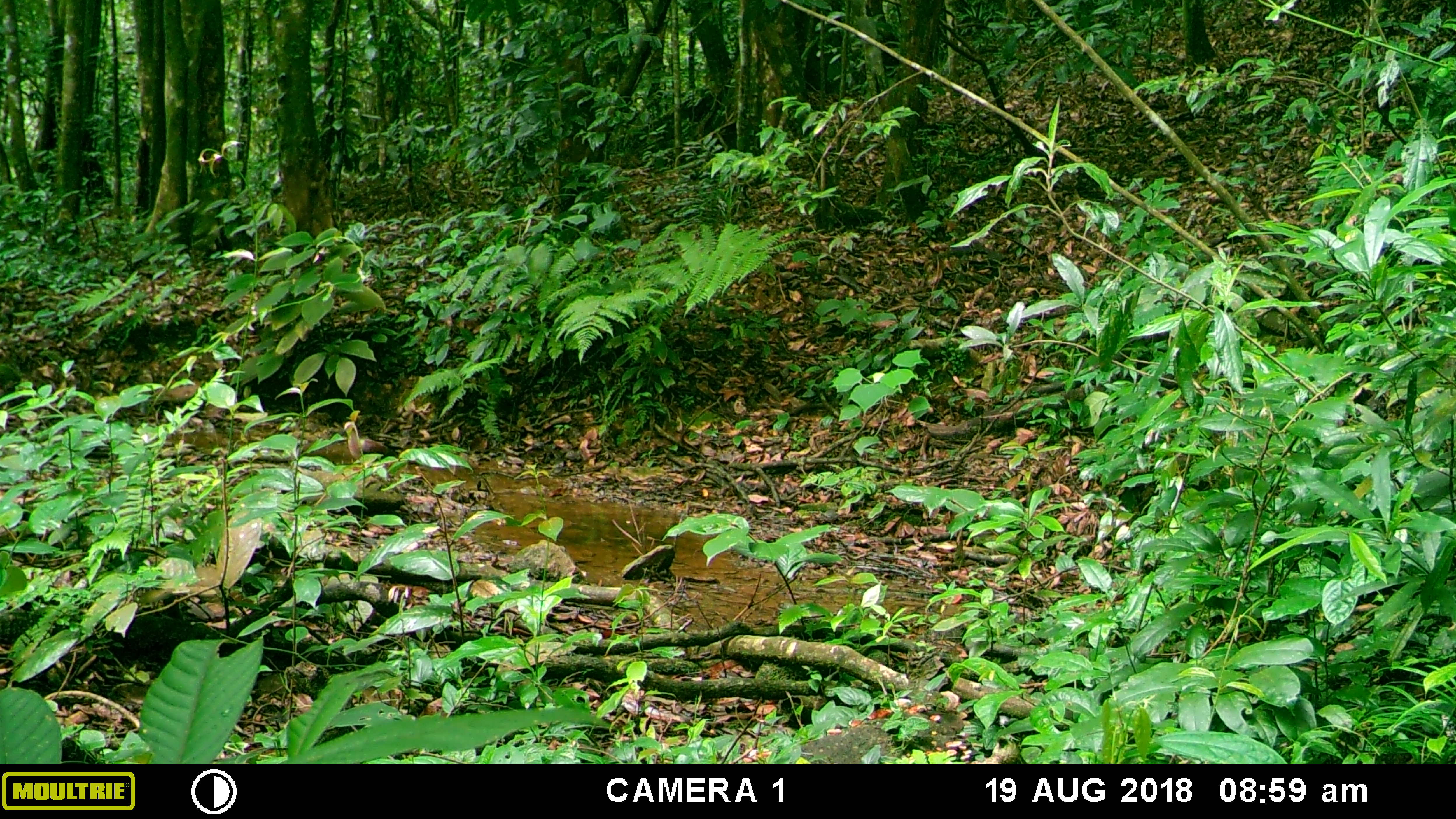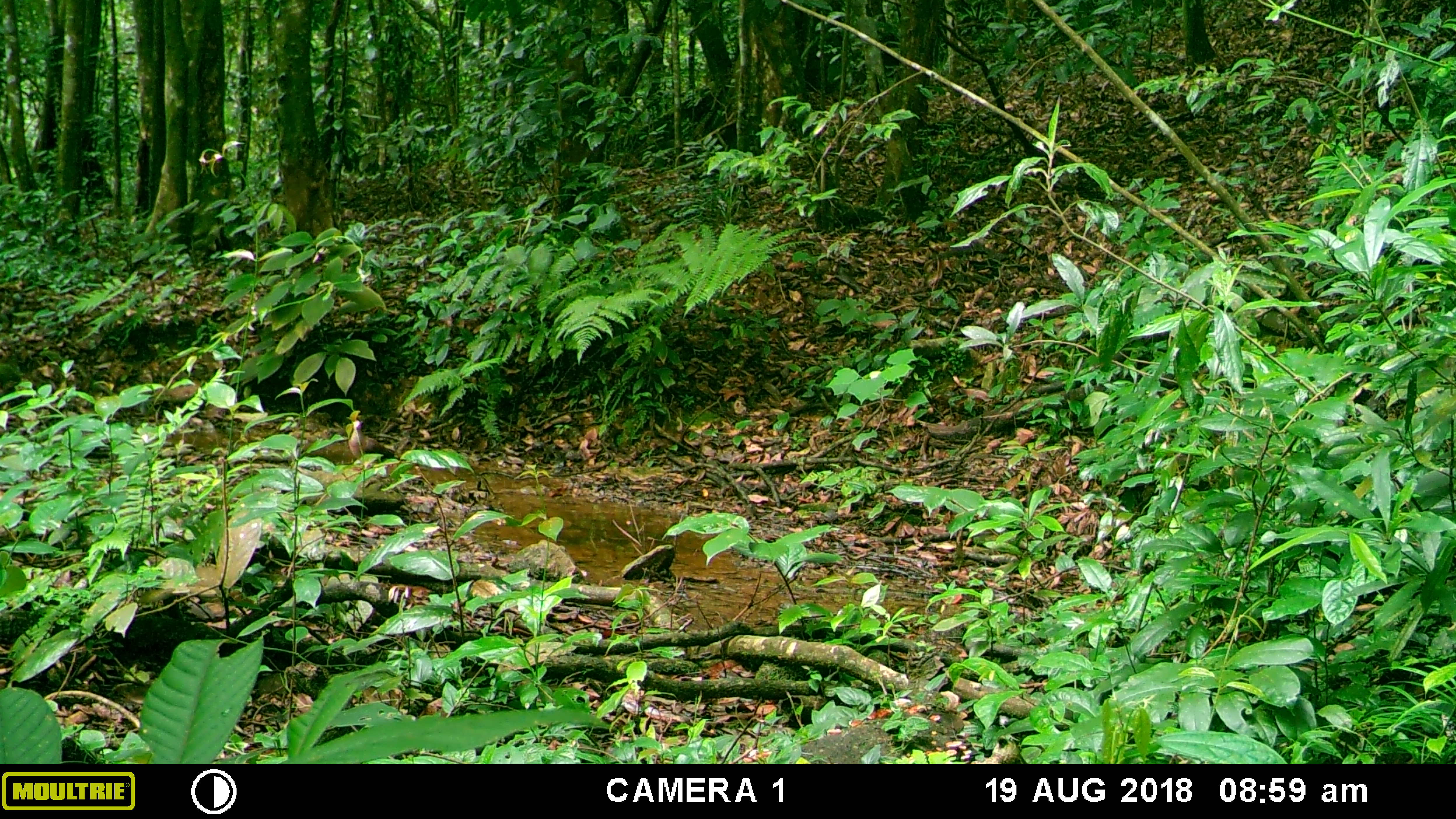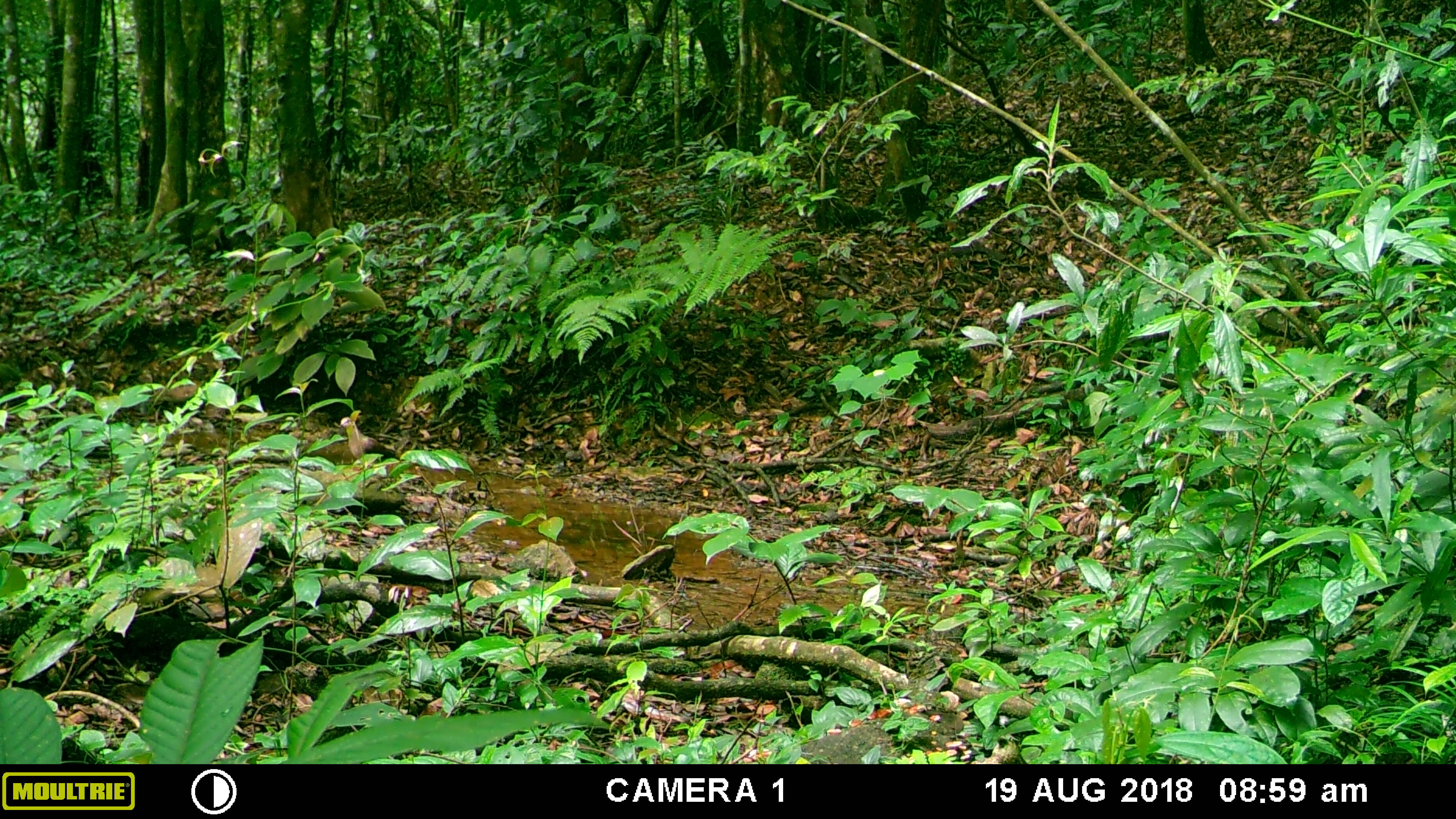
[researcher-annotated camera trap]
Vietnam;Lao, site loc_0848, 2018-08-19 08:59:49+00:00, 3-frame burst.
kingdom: Animalia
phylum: Chordata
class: Aves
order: Columbiformes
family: Columbidae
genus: Ducula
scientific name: Ducula badia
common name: mountain imperial pigeon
Mountain imperial pigeon (Ducula badia). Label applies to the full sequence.